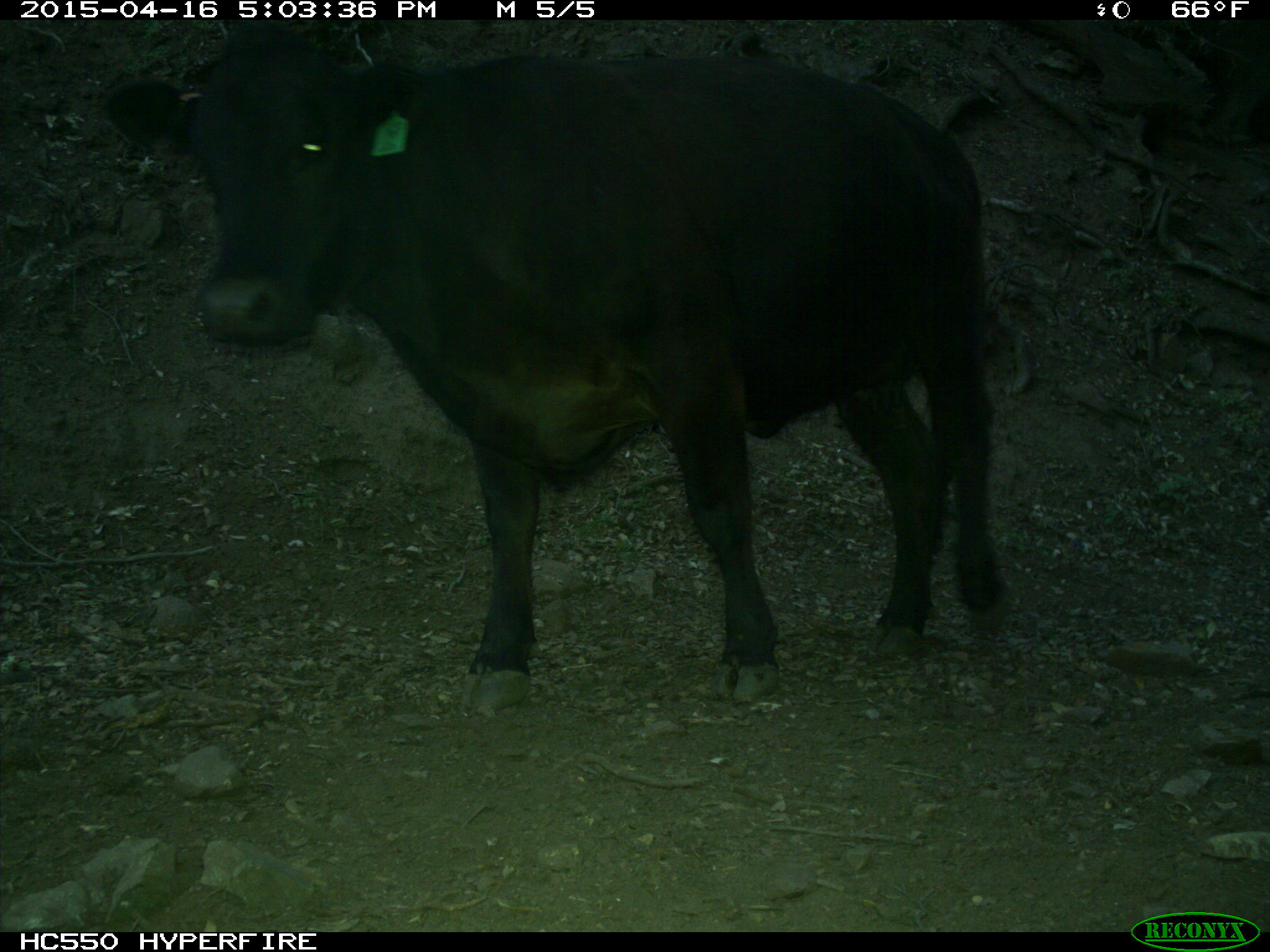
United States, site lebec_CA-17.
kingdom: Animalia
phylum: Chordata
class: Mammalia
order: Artiodactyla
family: Bovidae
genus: Bos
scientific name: Bos taurus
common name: domestic cow